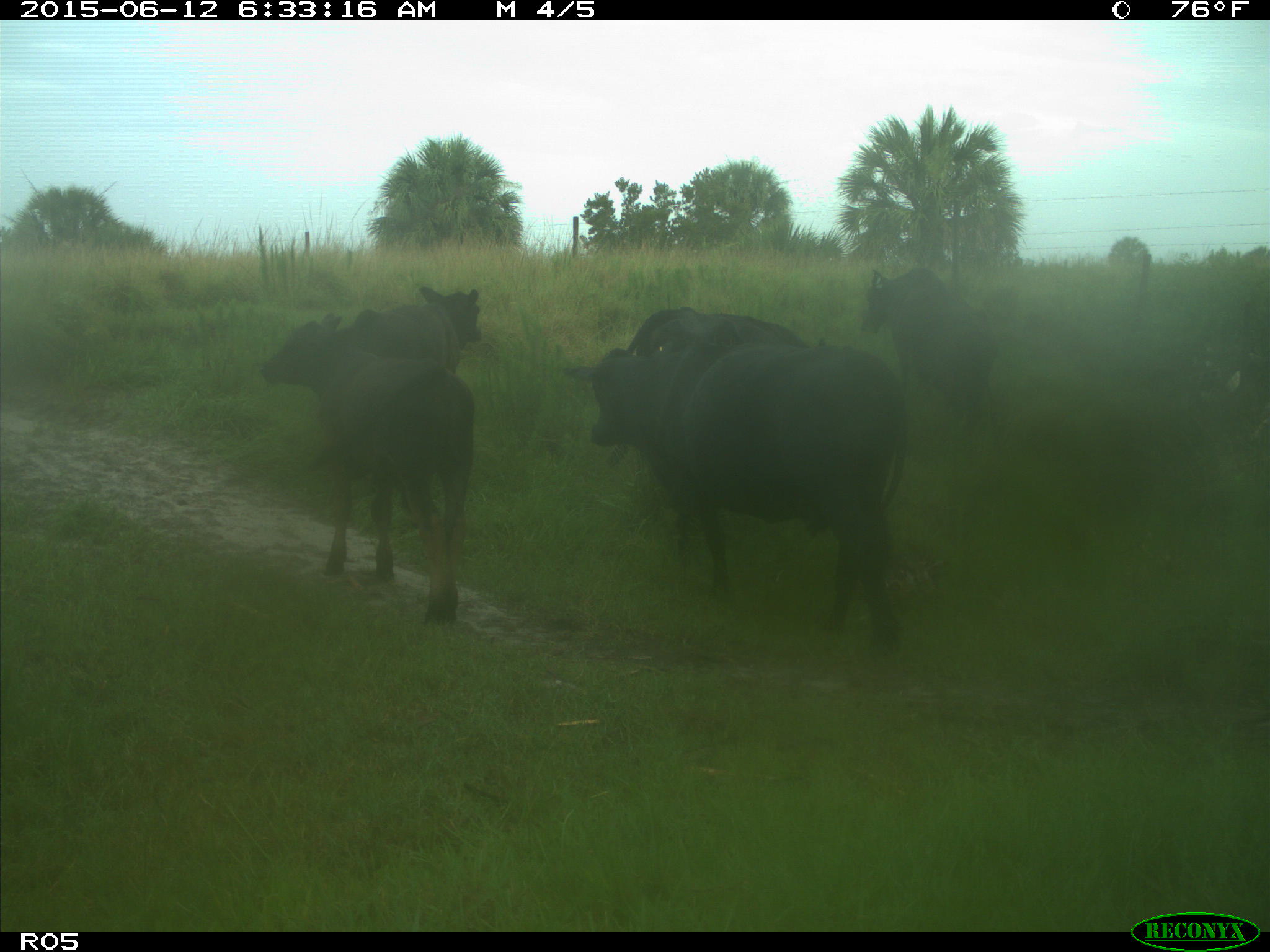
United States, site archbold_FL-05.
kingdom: Animalia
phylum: Chordata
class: Mammalia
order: Artiodactyla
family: Bovidae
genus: Bos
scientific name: Bos taurus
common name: domestic cow